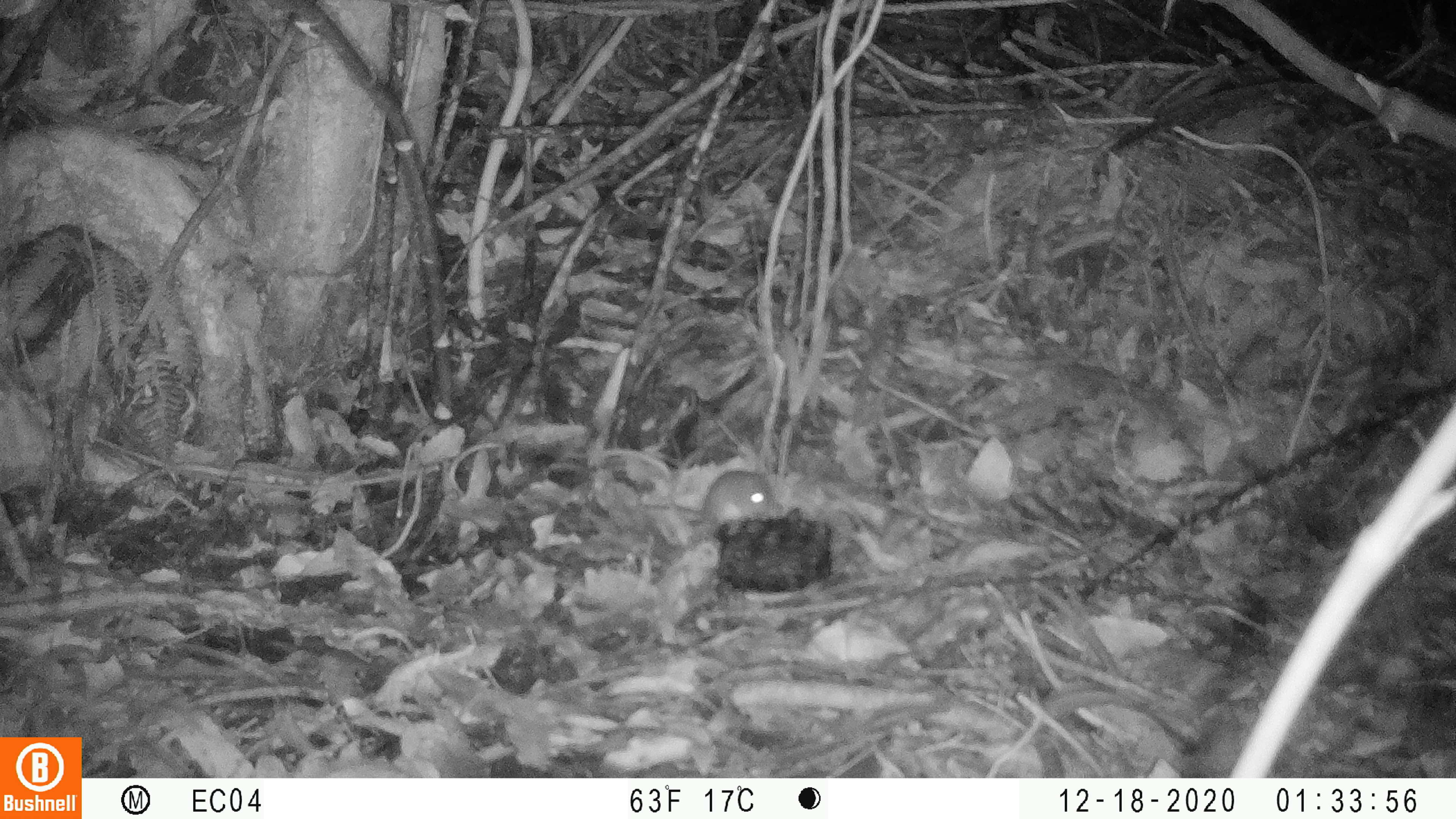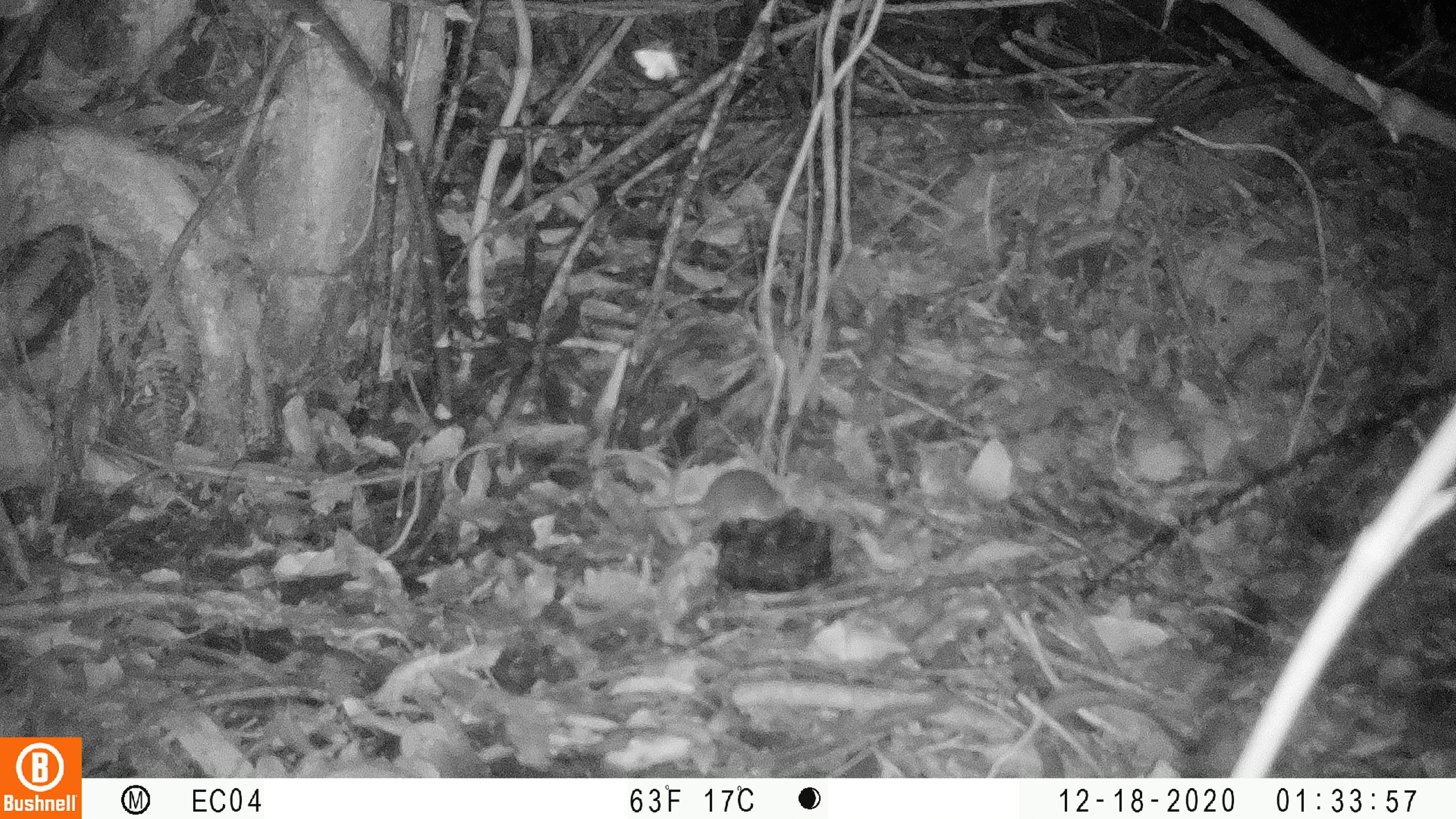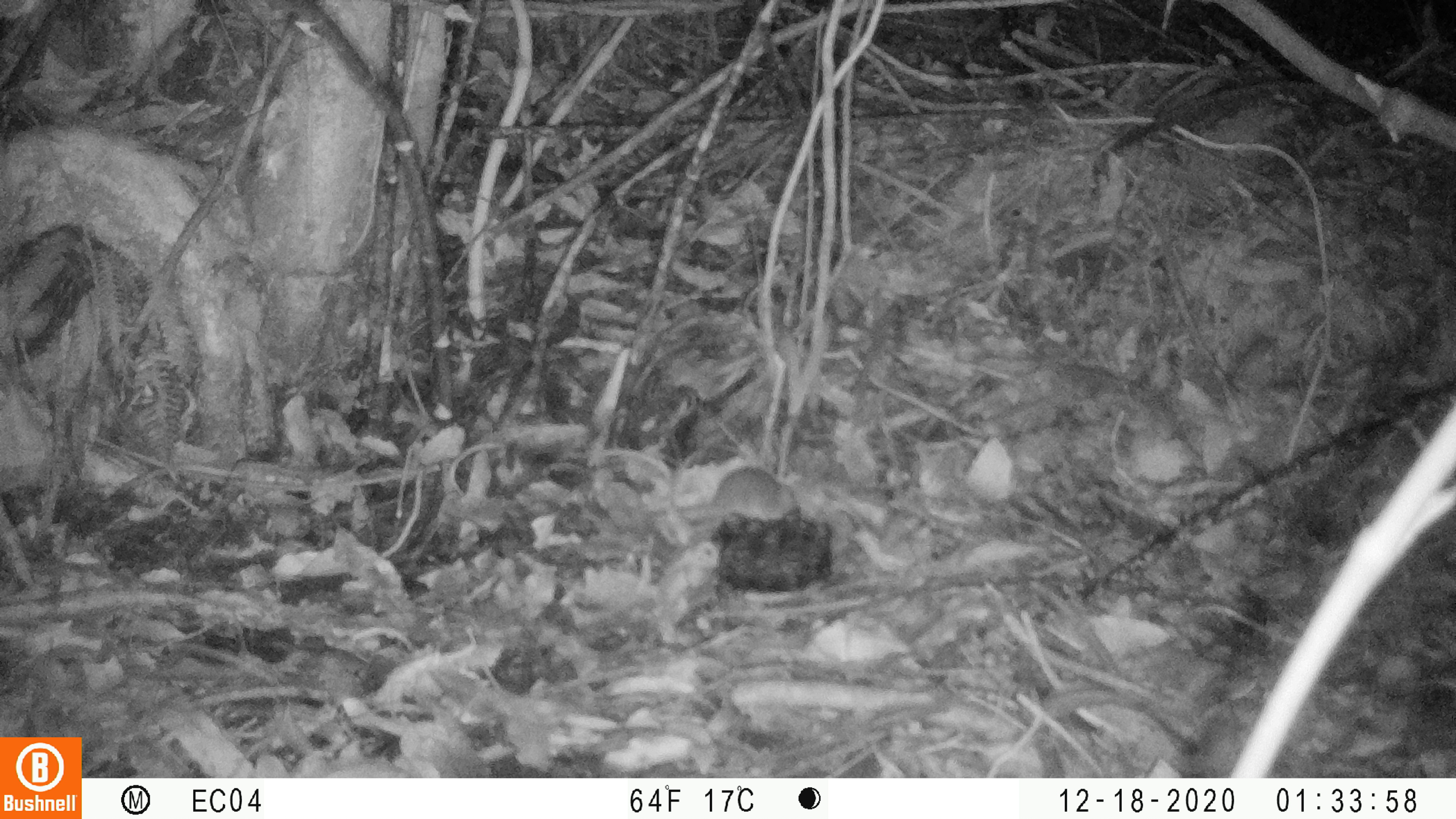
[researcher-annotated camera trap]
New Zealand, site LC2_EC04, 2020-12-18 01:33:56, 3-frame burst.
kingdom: Animalia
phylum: Chordata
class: Mammalia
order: Rodentia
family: Muridae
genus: Mus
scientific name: Mus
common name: mouse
Mouse (Mus).